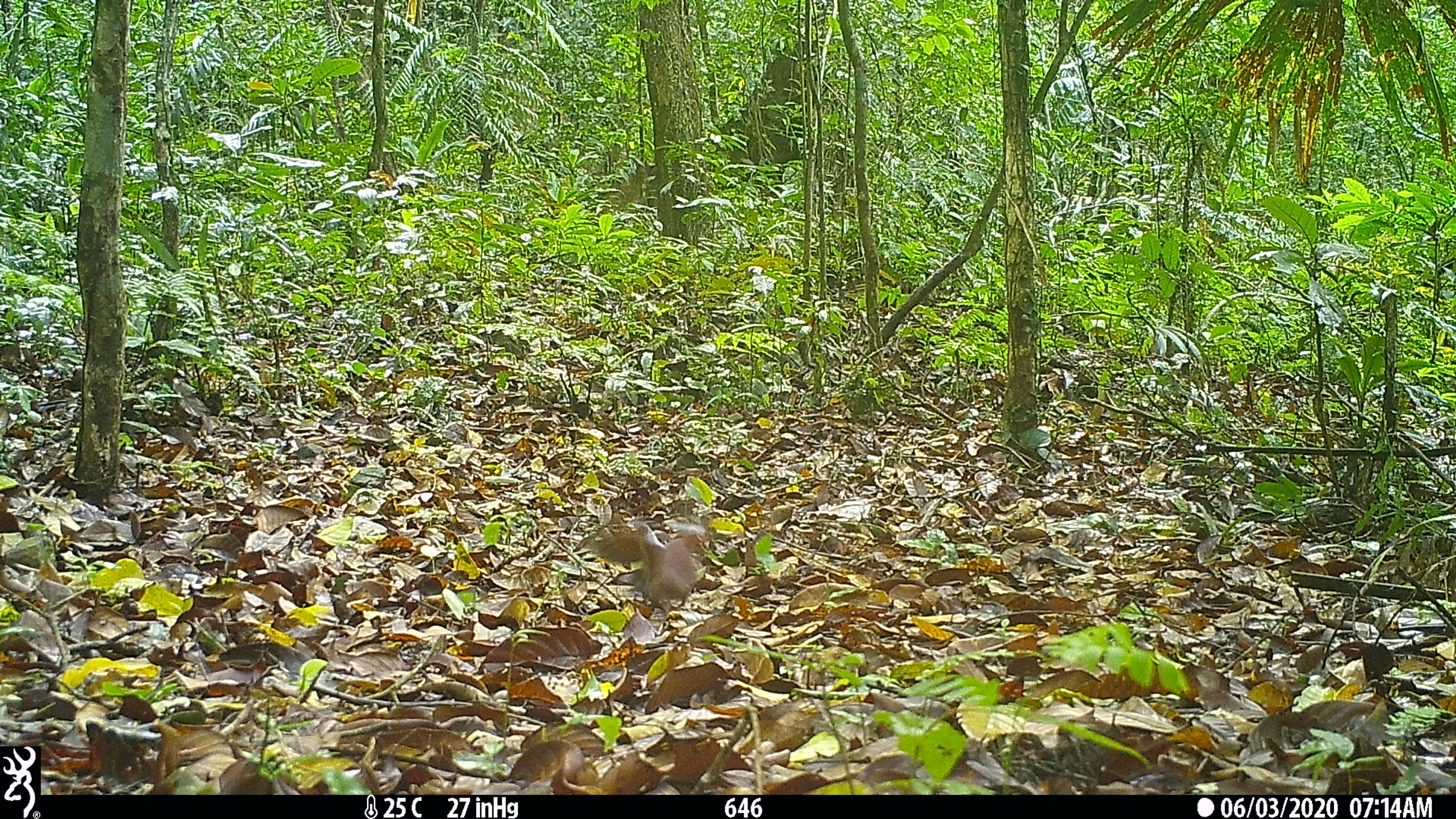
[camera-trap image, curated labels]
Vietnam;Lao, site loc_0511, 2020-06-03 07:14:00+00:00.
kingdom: Animalia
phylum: Chordata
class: Aves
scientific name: Aves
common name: bird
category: unidentified bird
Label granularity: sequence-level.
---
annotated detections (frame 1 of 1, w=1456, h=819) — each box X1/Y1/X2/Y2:
unidentified bird: 581/515/706/613